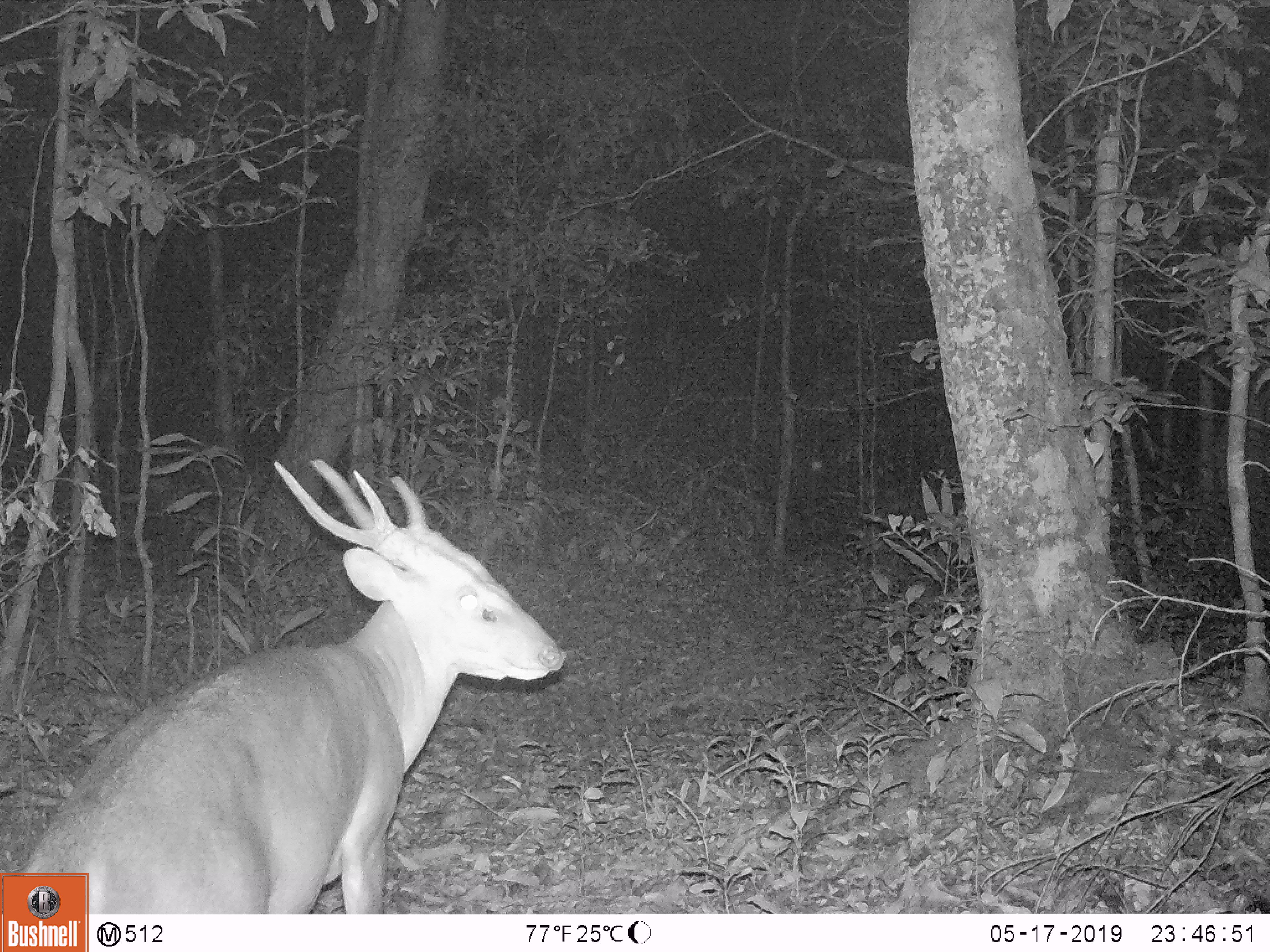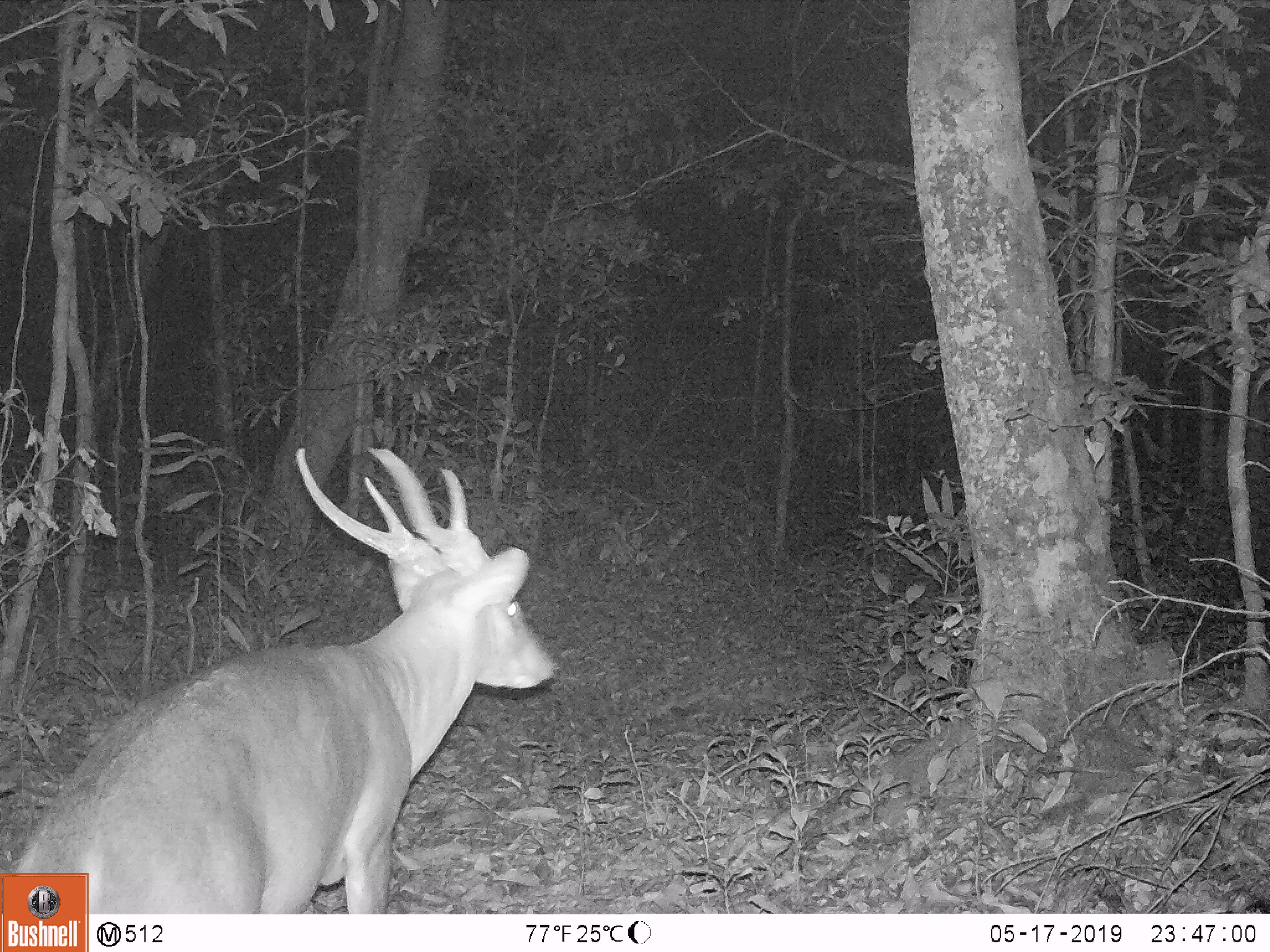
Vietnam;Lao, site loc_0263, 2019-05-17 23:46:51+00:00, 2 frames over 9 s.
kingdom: Animalia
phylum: Chordata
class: Mammalia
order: Artiodactyla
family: Cervidae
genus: Muntiacus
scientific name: Muntiacus vuquangensis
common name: large-antlered muntjac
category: large antlered muntjac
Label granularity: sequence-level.